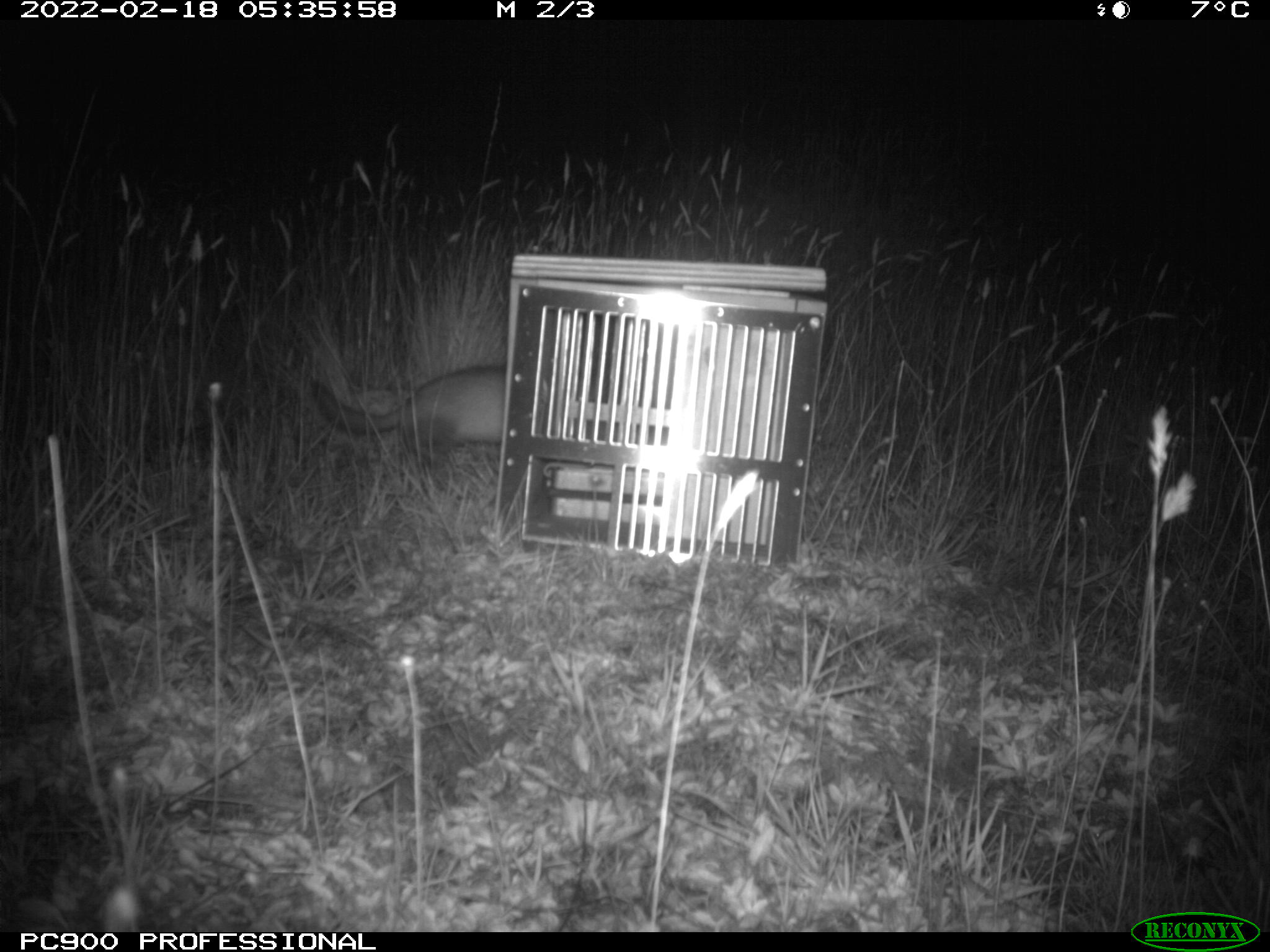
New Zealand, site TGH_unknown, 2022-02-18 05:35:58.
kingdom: Animalia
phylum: Chordata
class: Mammalia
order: Carnivora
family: Mustelidae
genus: Mustela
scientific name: Mustela furo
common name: ferret